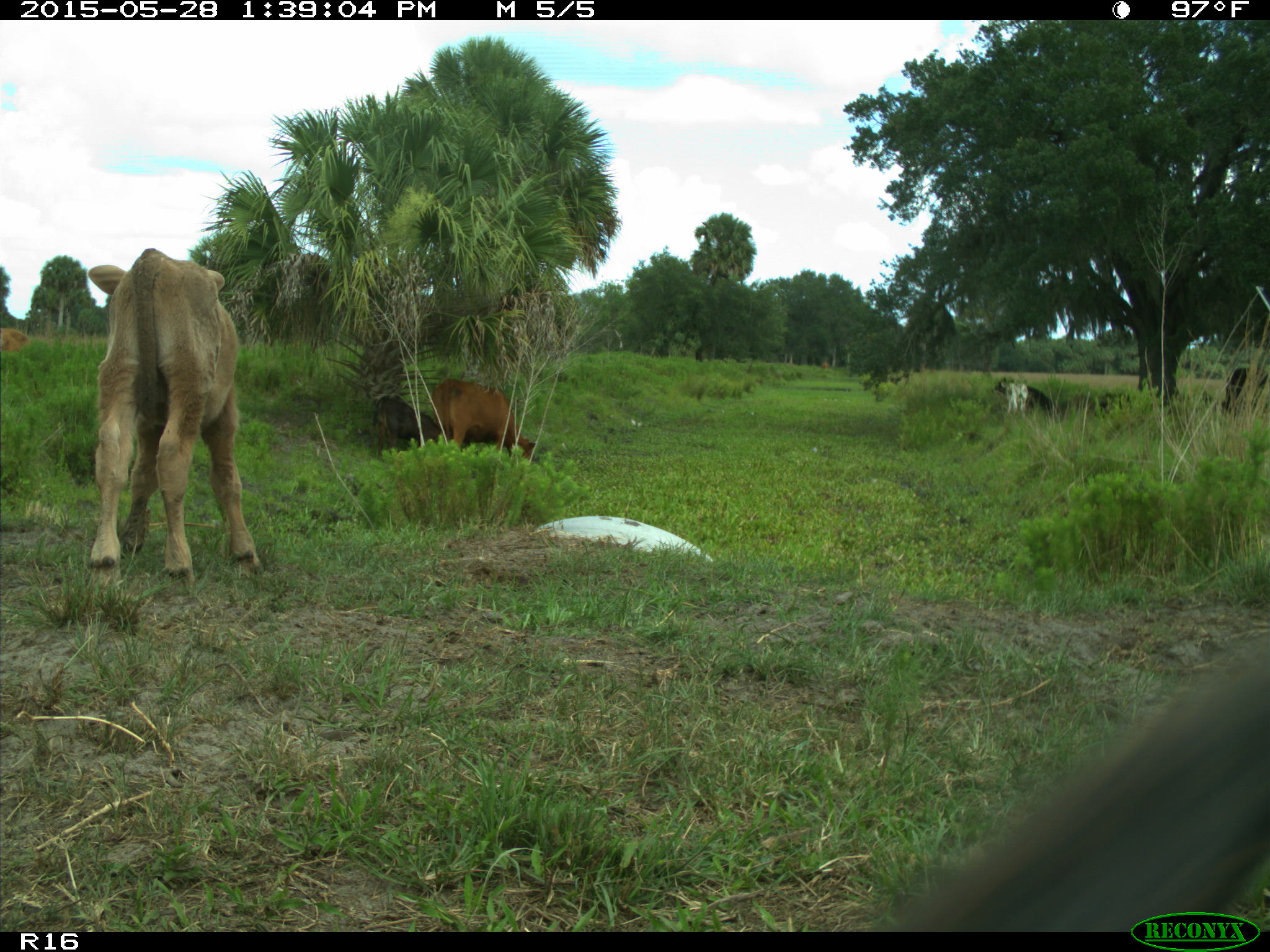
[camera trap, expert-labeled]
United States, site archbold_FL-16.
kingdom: Animalia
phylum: Chordata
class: Mammalia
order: Artiodactyla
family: Bovidae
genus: Bos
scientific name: Bos taurus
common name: domestic cow